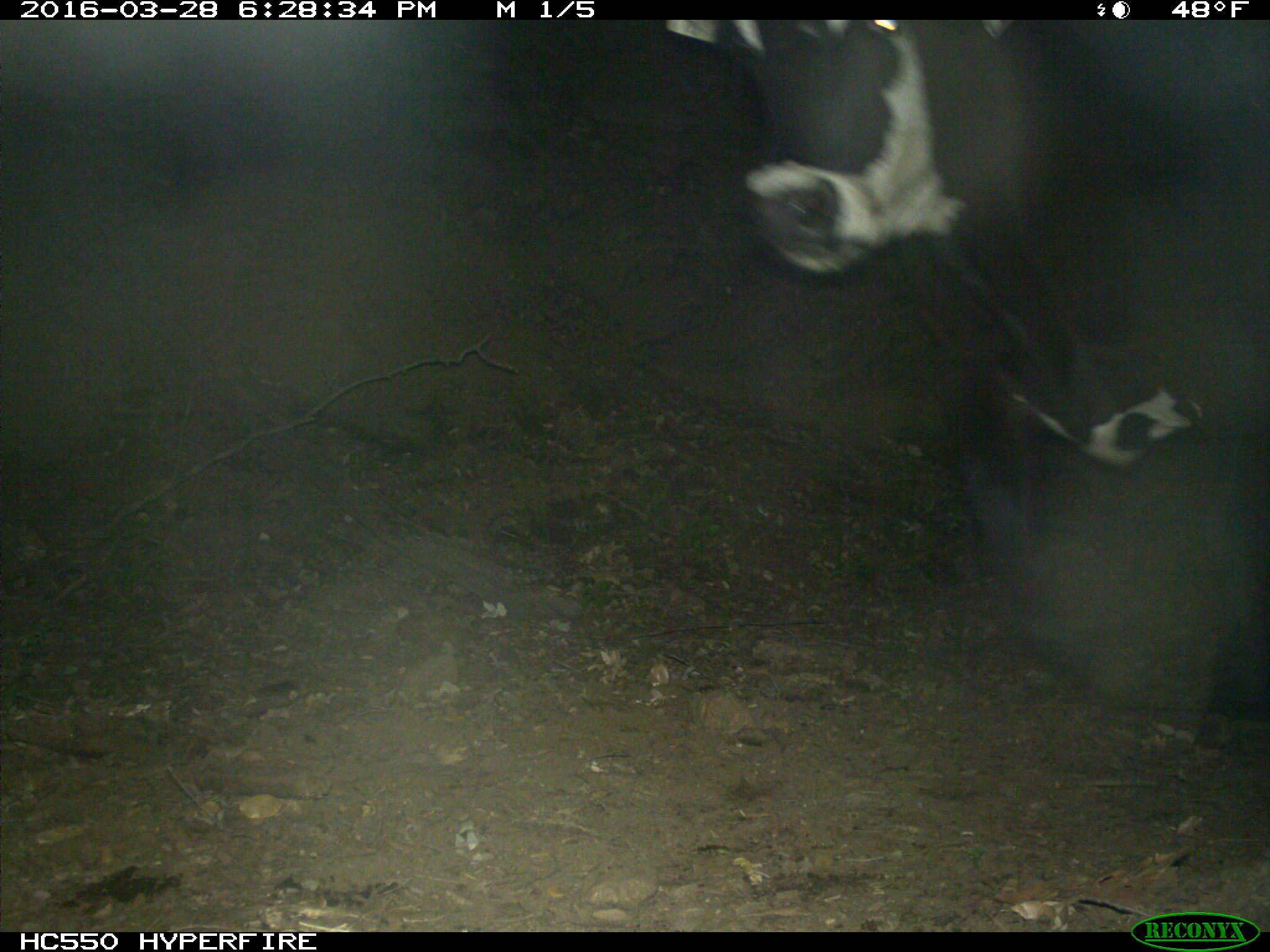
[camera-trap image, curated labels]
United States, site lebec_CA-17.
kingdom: Animalia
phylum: Chordata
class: Mammalia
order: Artiodactyla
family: Bovidae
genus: Bos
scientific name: Bos taurus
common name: domestic cow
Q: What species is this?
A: Bos taurus (domestic cow).